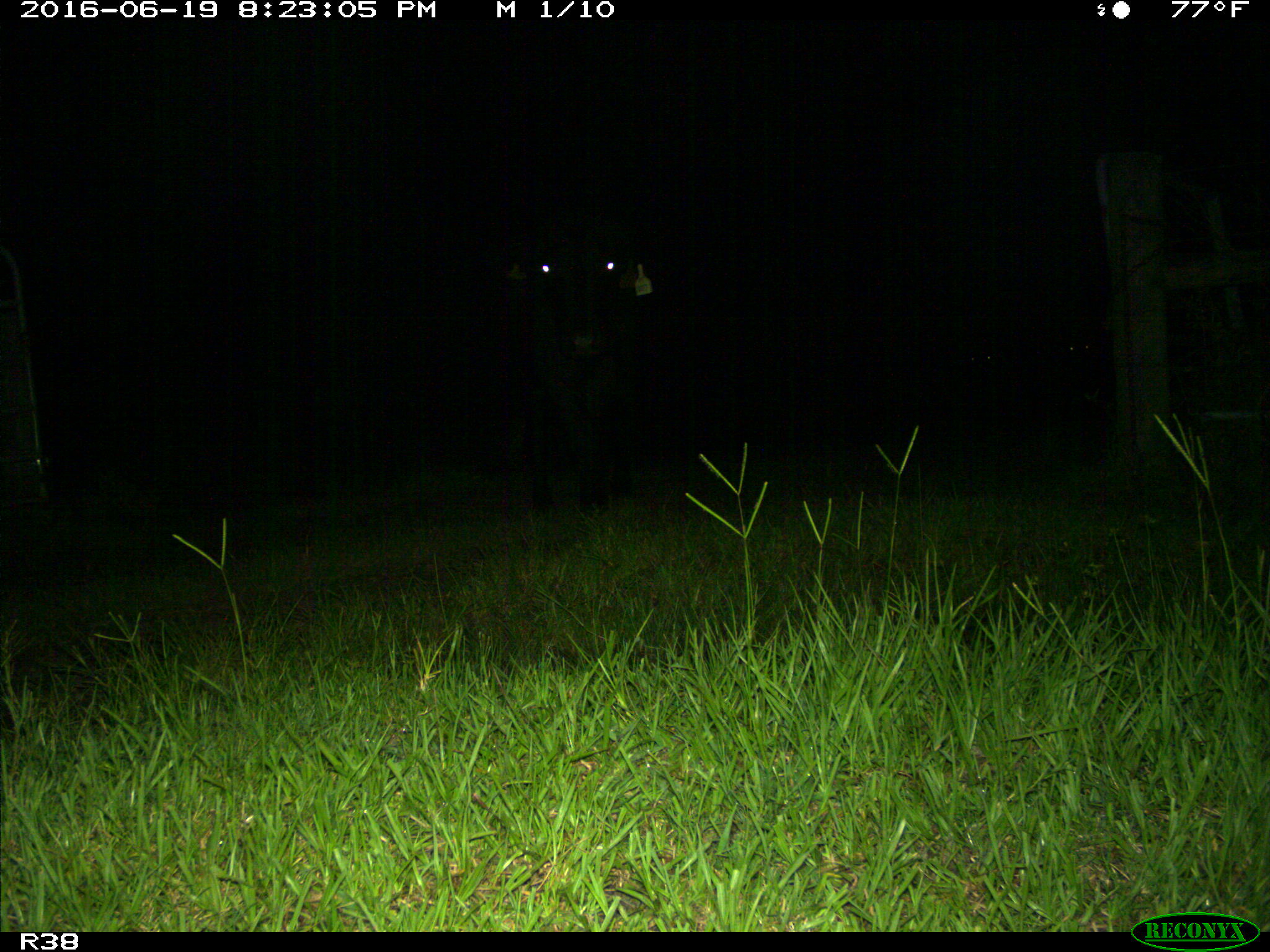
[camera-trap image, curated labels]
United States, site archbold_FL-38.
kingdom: Animalia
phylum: Chordata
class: Mammalia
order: Artiodactyla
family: Bovidae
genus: Bos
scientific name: Bos taurus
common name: domestic cow